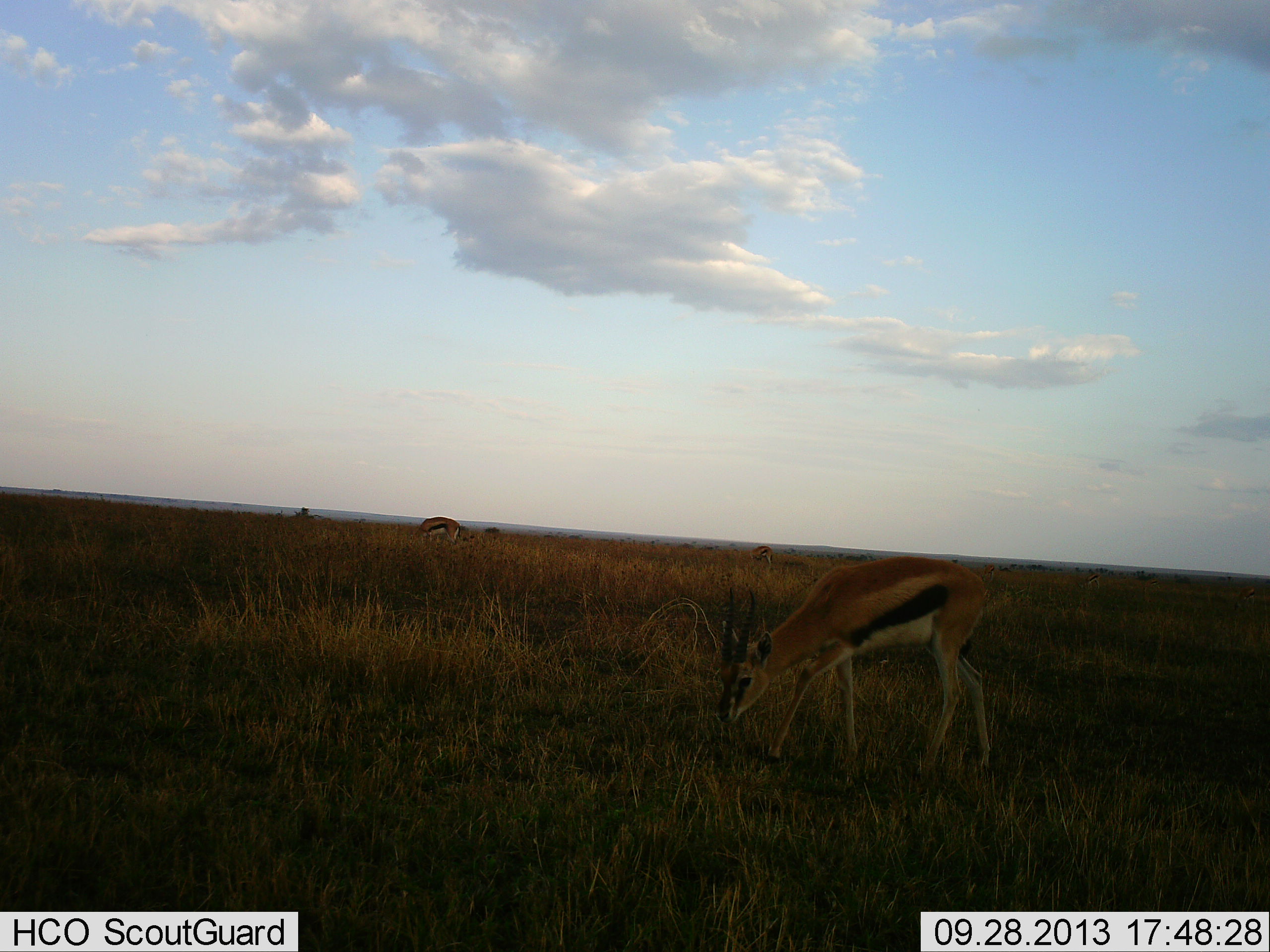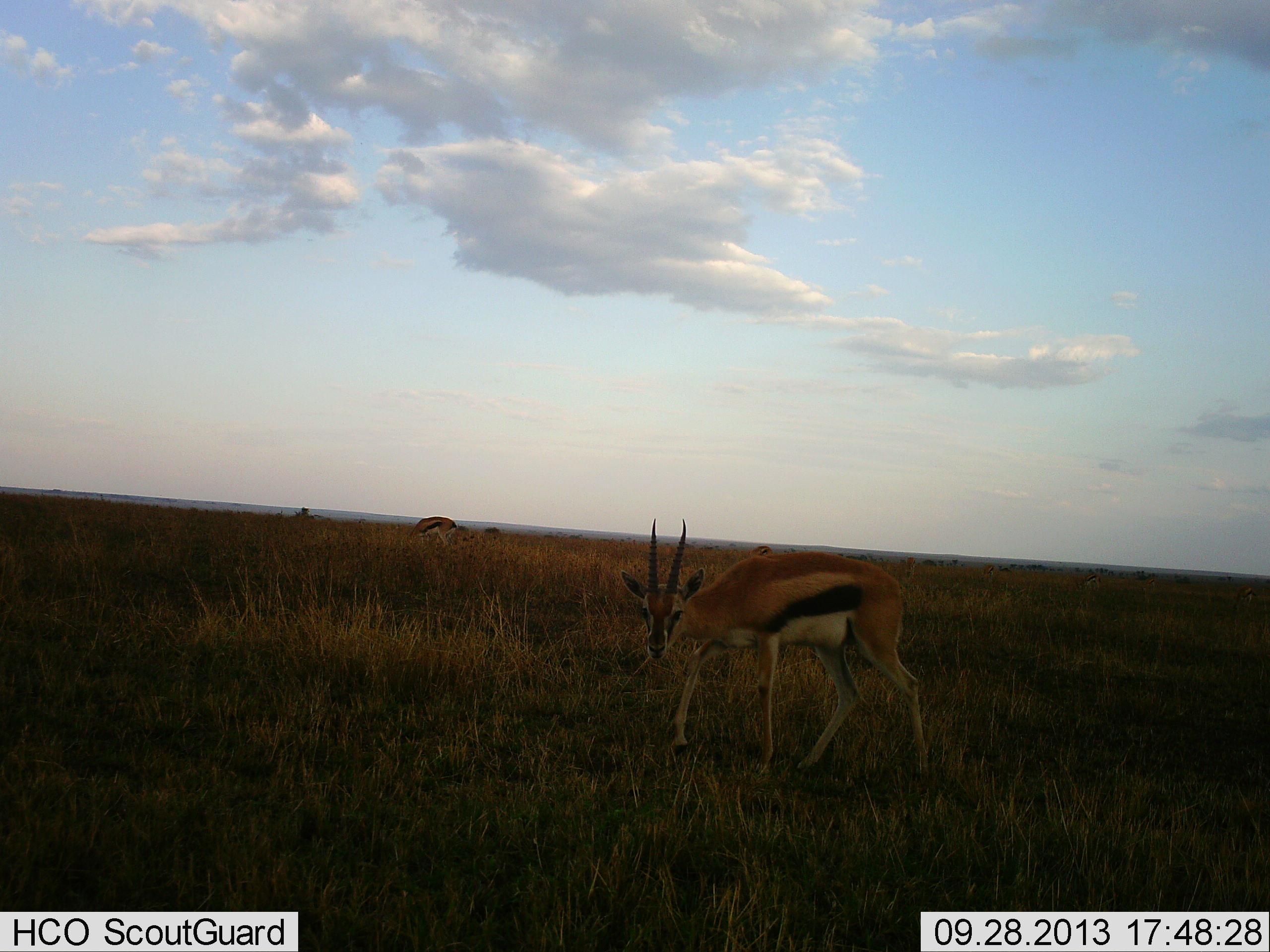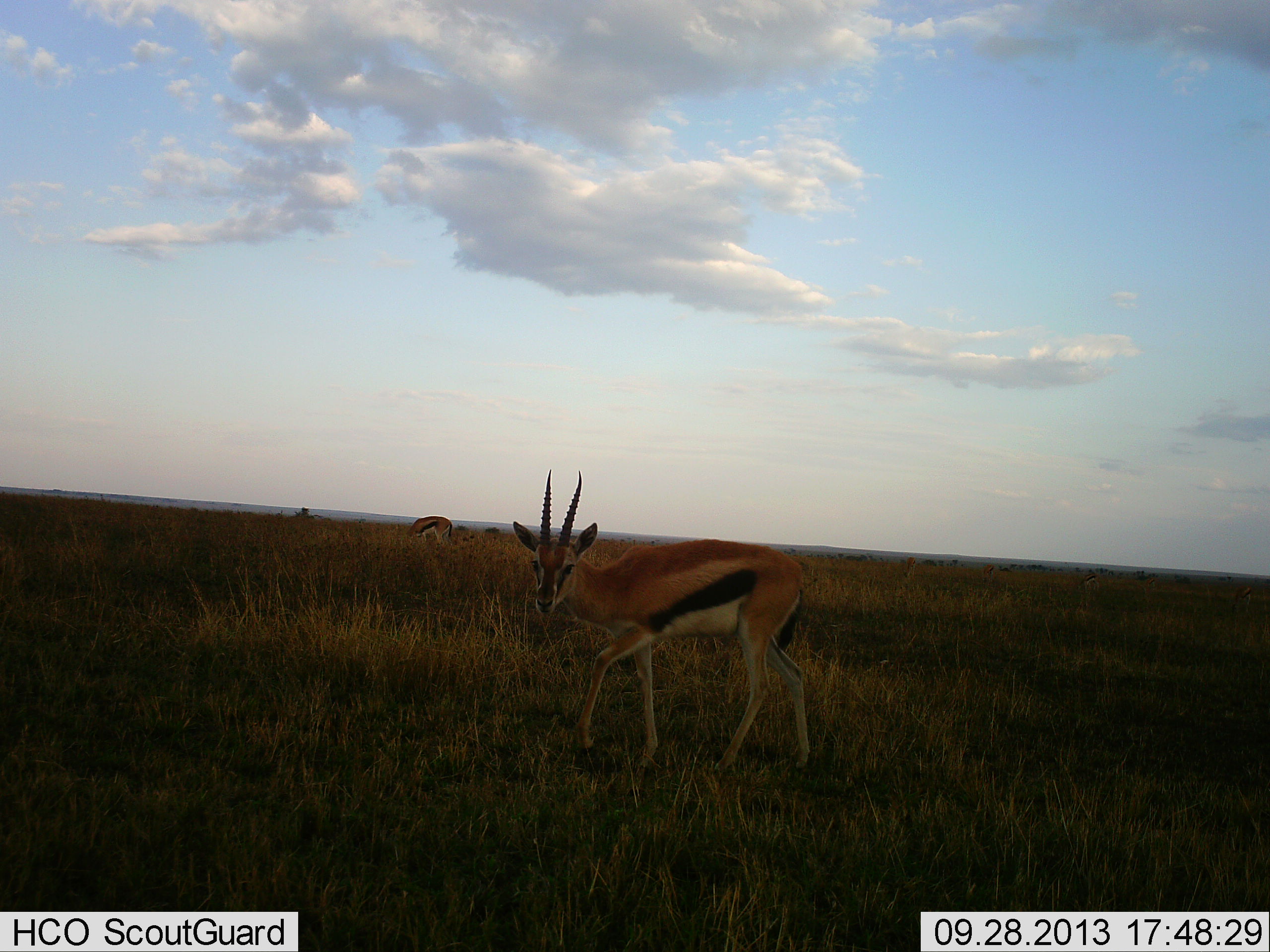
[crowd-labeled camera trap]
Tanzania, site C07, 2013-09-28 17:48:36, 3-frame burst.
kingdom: Animalia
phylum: Chordata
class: Mammalia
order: Artiodactyla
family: Bovidae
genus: Eudorcas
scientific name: Eudorcas thomsonii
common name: thomson's gazelle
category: gazellethomsons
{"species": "gazellethomsons (thomson's gazelle) (Eudorcas thomsonii)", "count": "2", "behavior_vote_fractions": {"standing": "22%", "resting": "0%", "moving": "87%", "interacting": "4%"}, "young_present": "0%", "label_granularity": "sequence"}